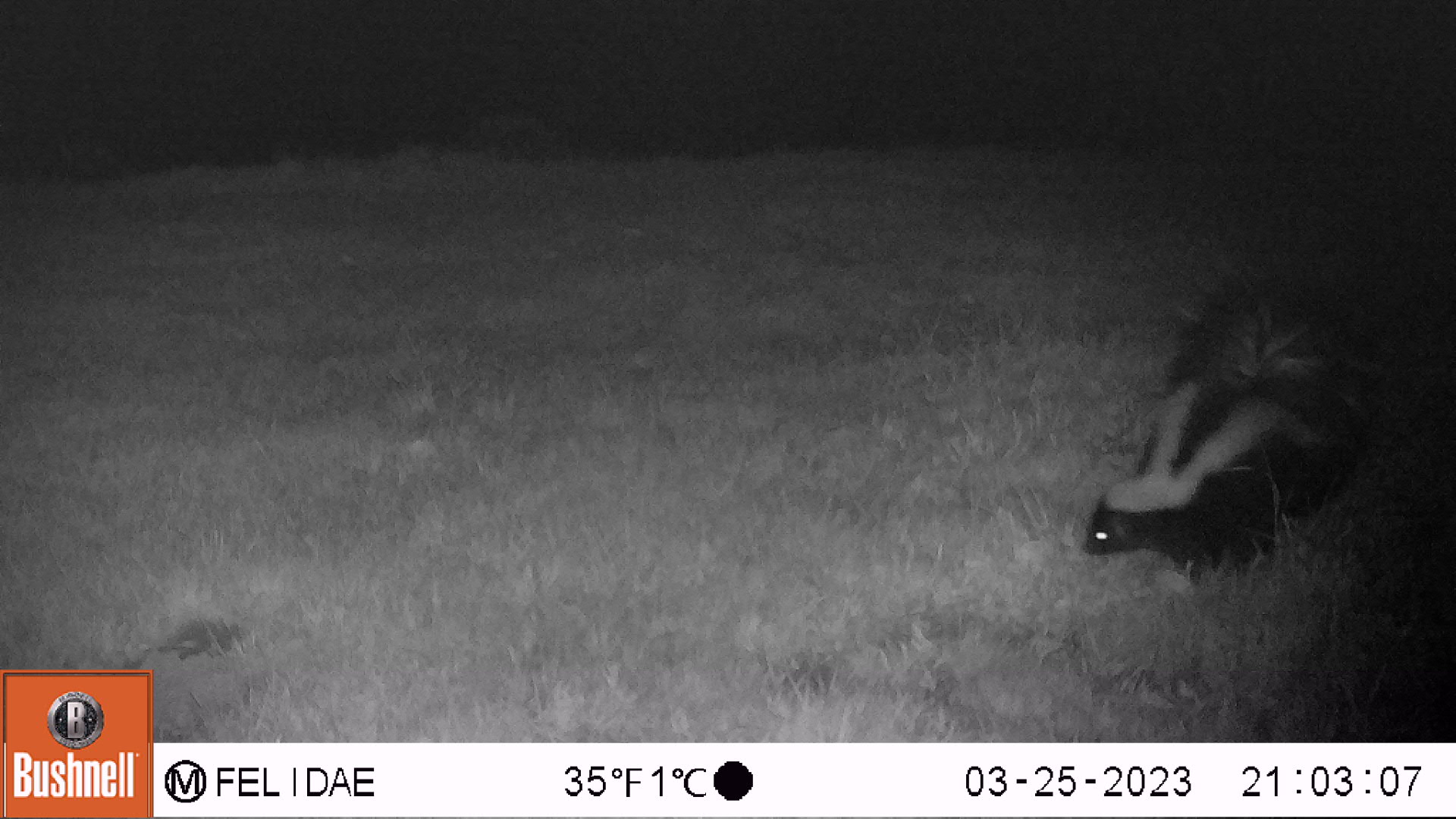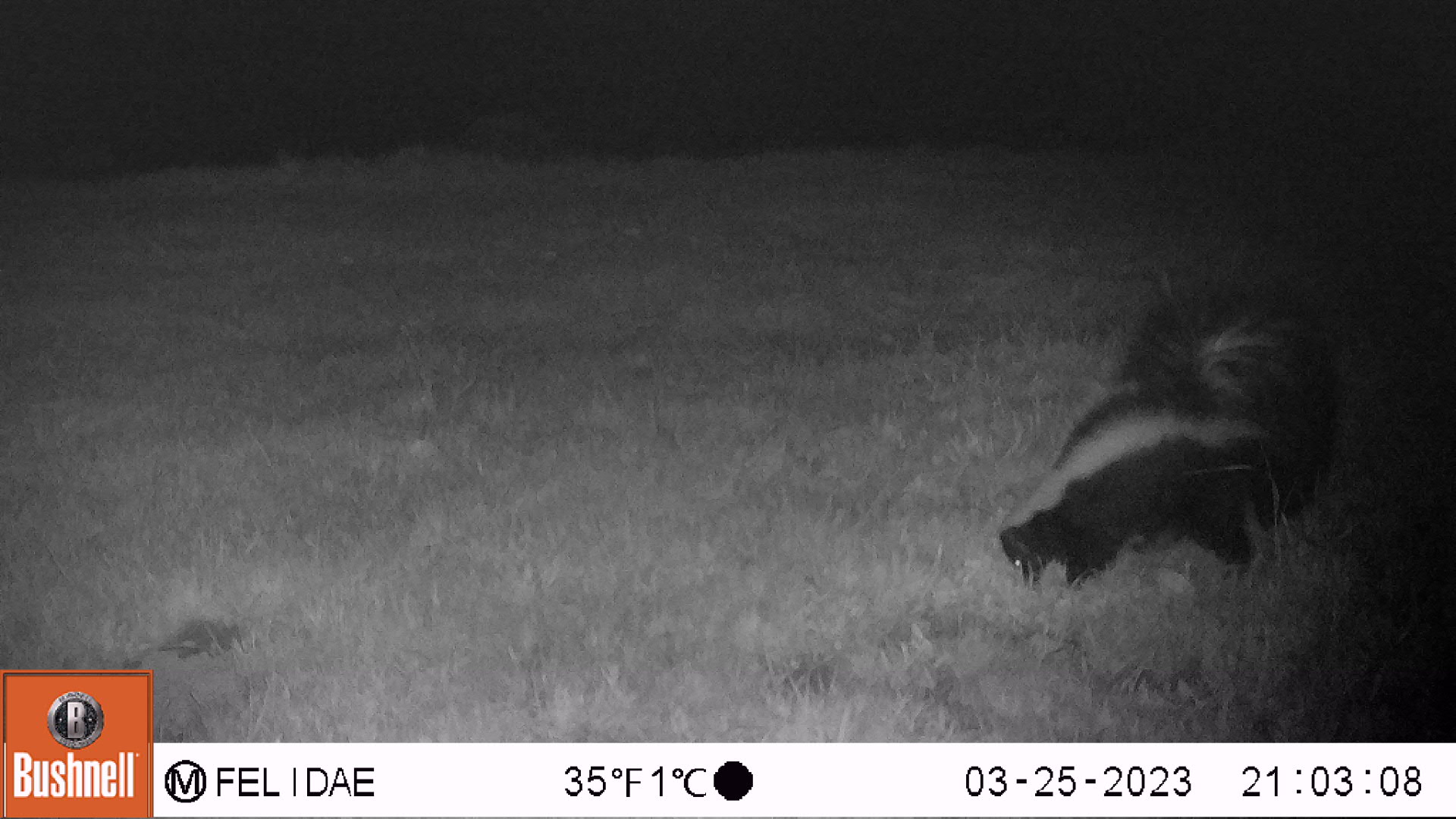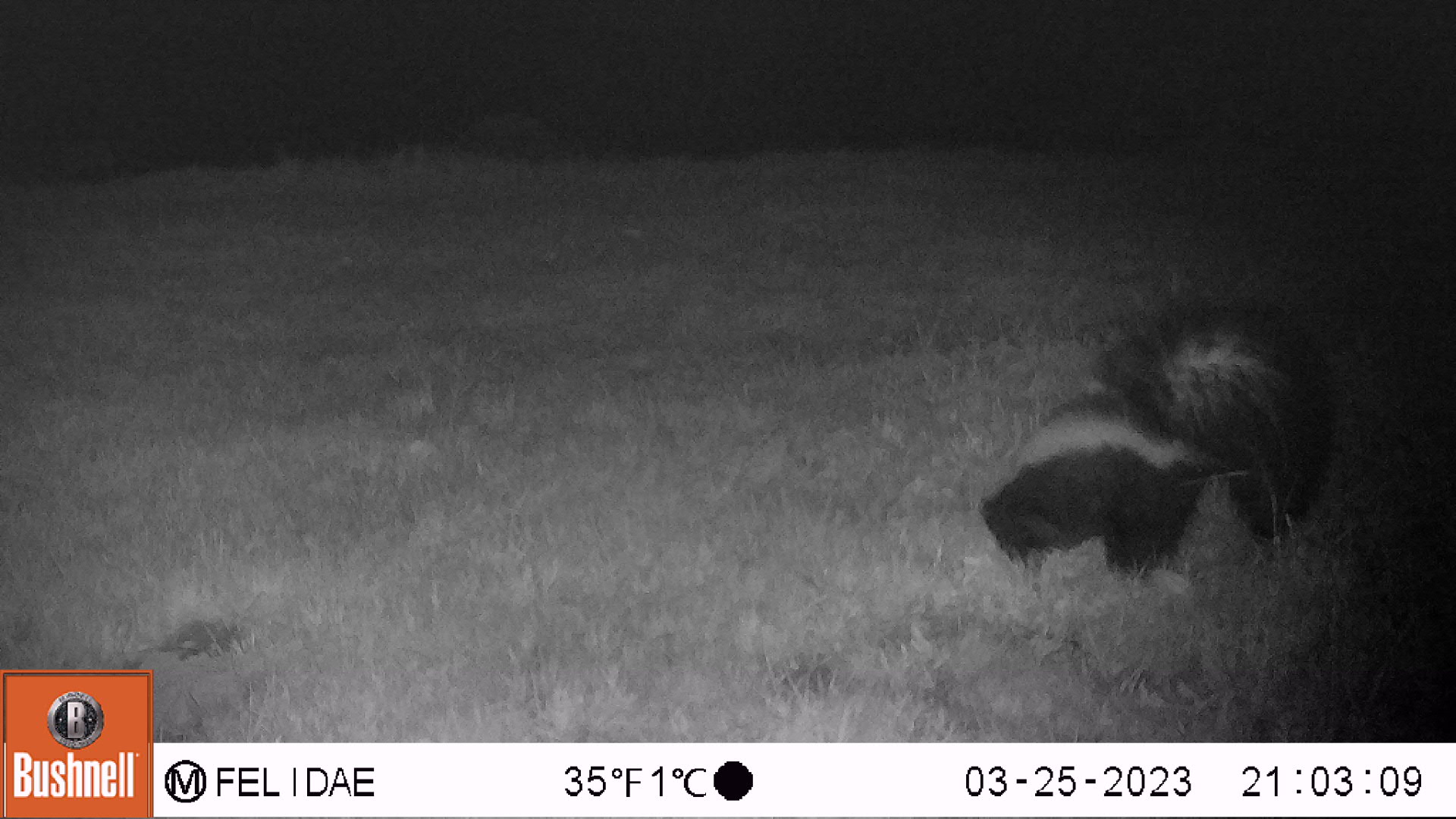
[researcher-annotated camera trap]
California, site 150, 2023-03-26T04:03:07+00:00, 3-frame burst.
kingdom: Animalia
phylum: Chordata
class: Mammalia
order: Carnivora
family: Mephitidae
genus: Mephitis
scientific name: Mephitis mephitis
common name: striped skunk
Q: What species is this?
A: Striped skunk (Mephitis mephitis).